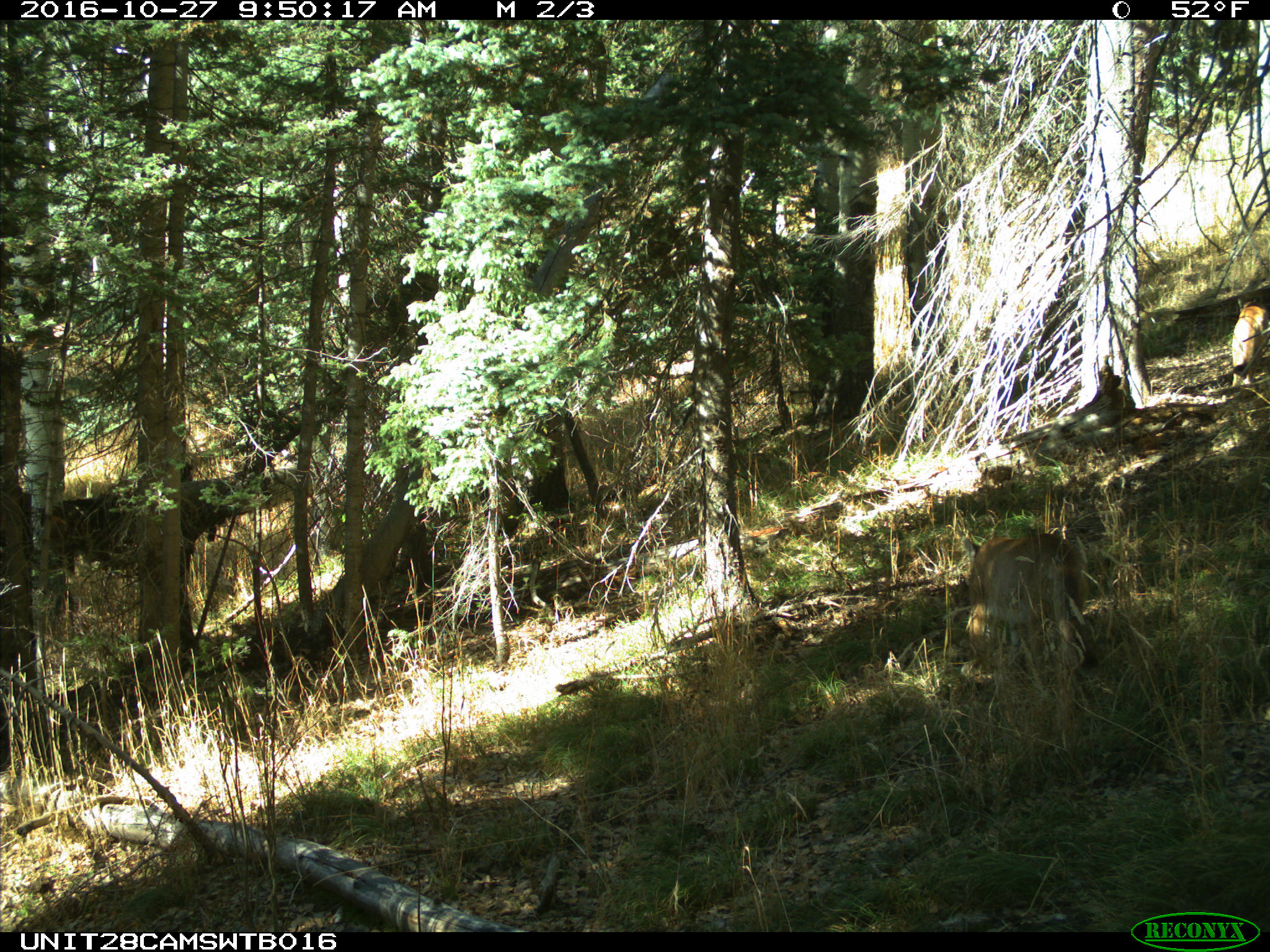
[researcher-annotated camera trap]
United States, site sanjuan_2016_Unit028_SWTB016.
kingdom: Animalia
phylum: Chordata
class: Mammalia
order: Carnivora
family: Felidae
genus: Puma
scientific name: Puma concolor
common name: mountain lion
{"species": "Puma concolor (mountain lion)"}